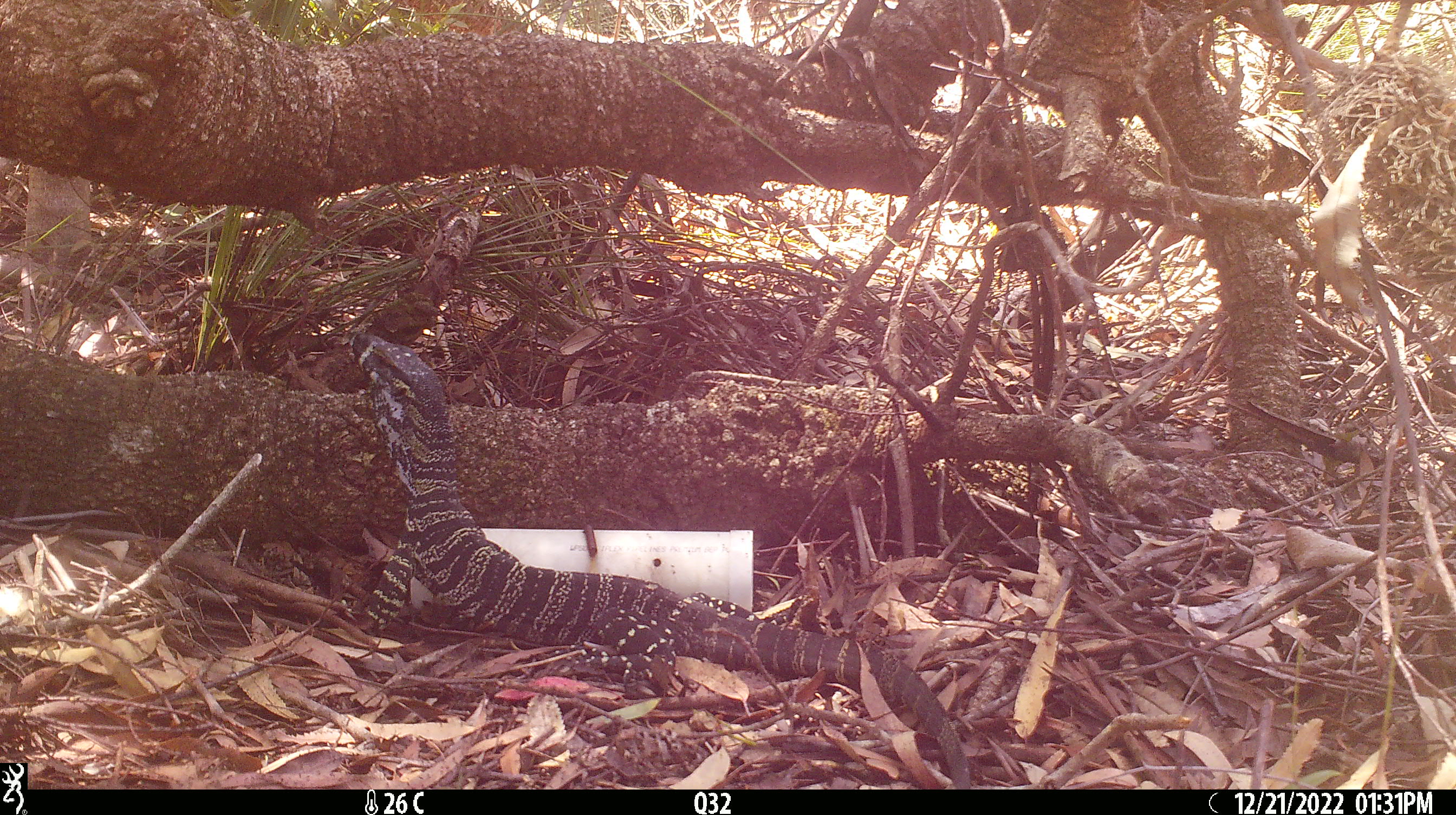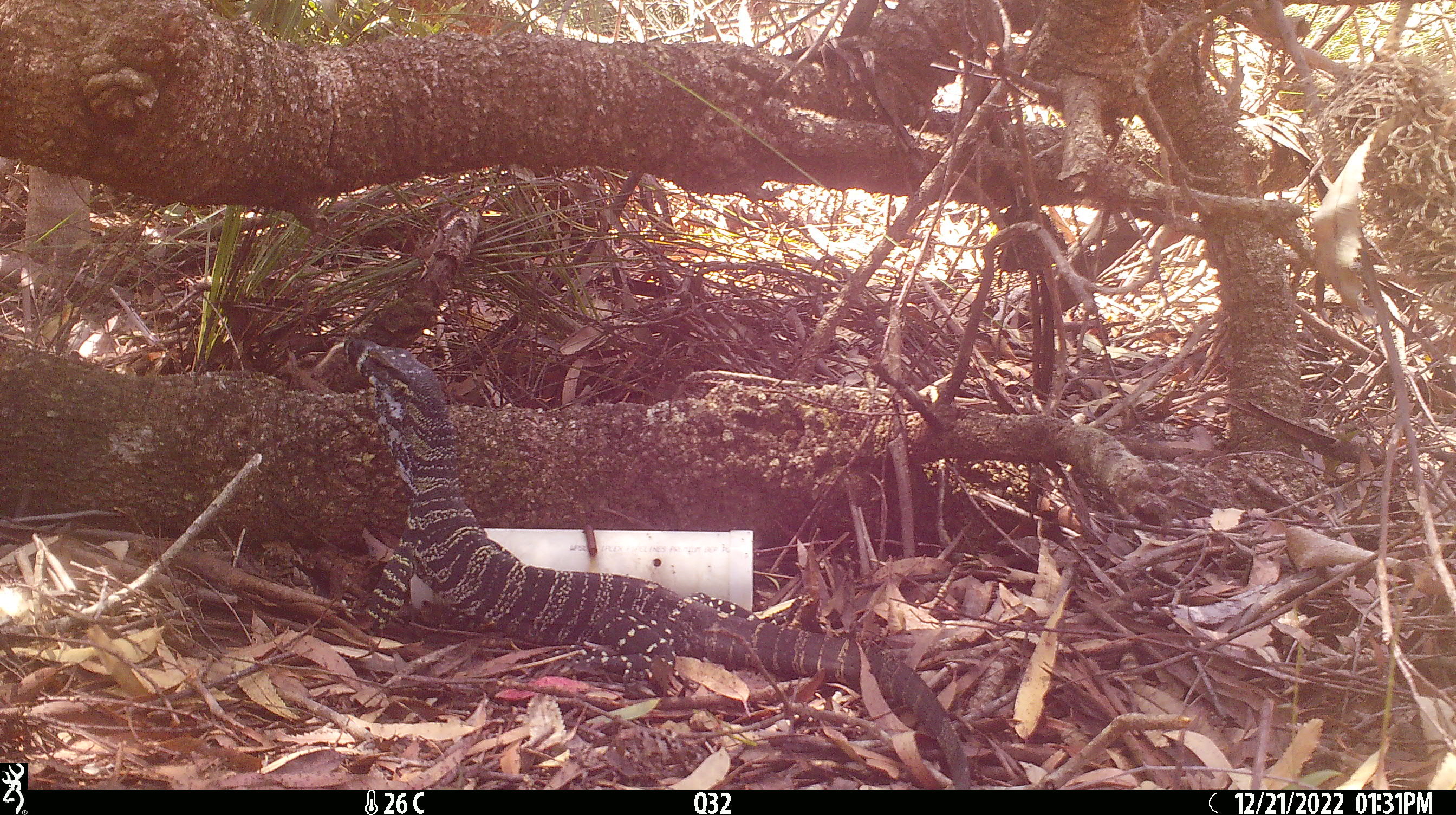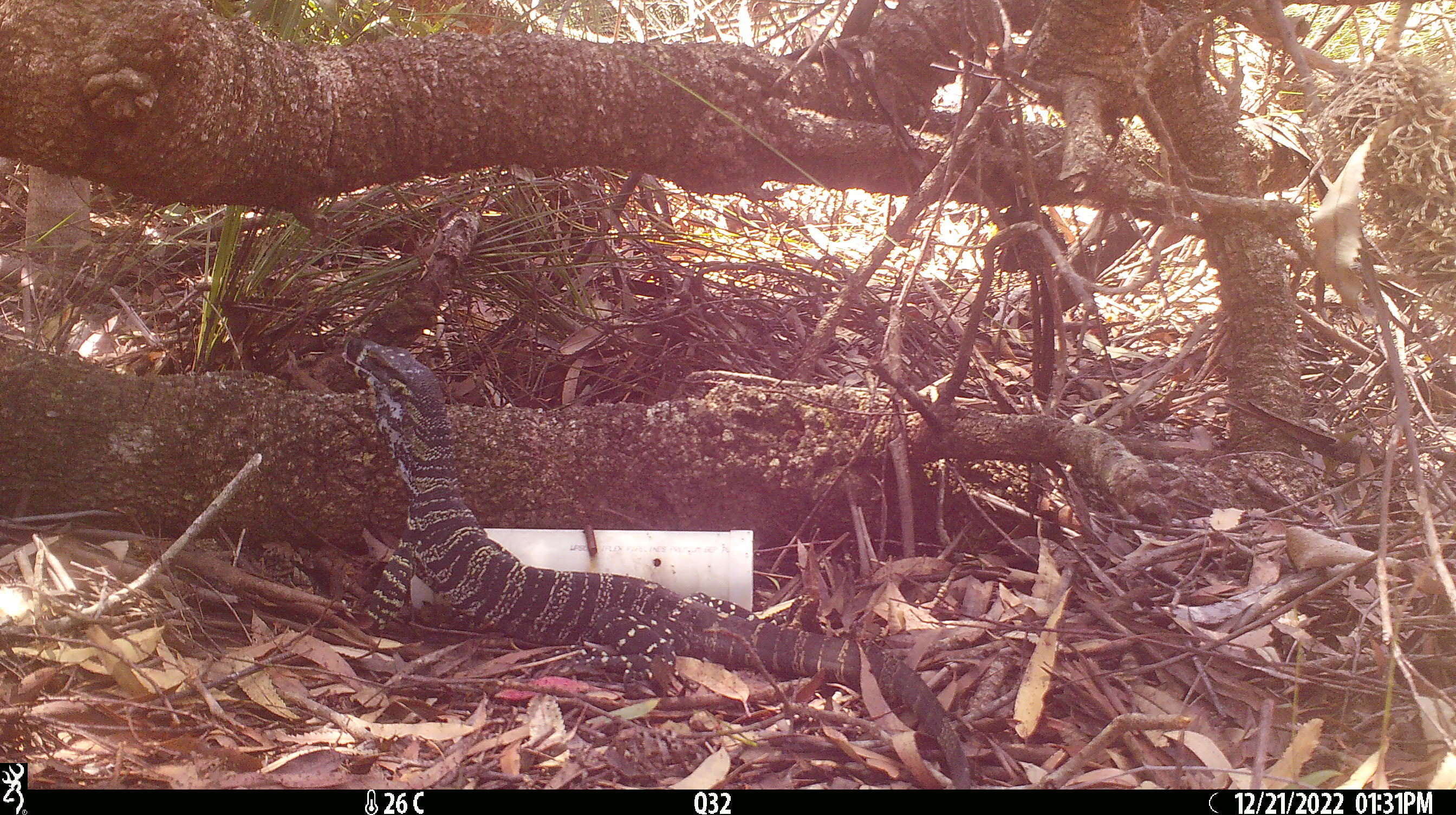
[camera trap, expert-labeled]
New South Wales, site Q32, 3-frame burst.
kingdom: Animalia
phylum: Chordata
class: Reptilia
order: Squamata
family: Varanidae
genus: Varanus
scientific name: Varanus varius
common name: lace monitor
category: goanna